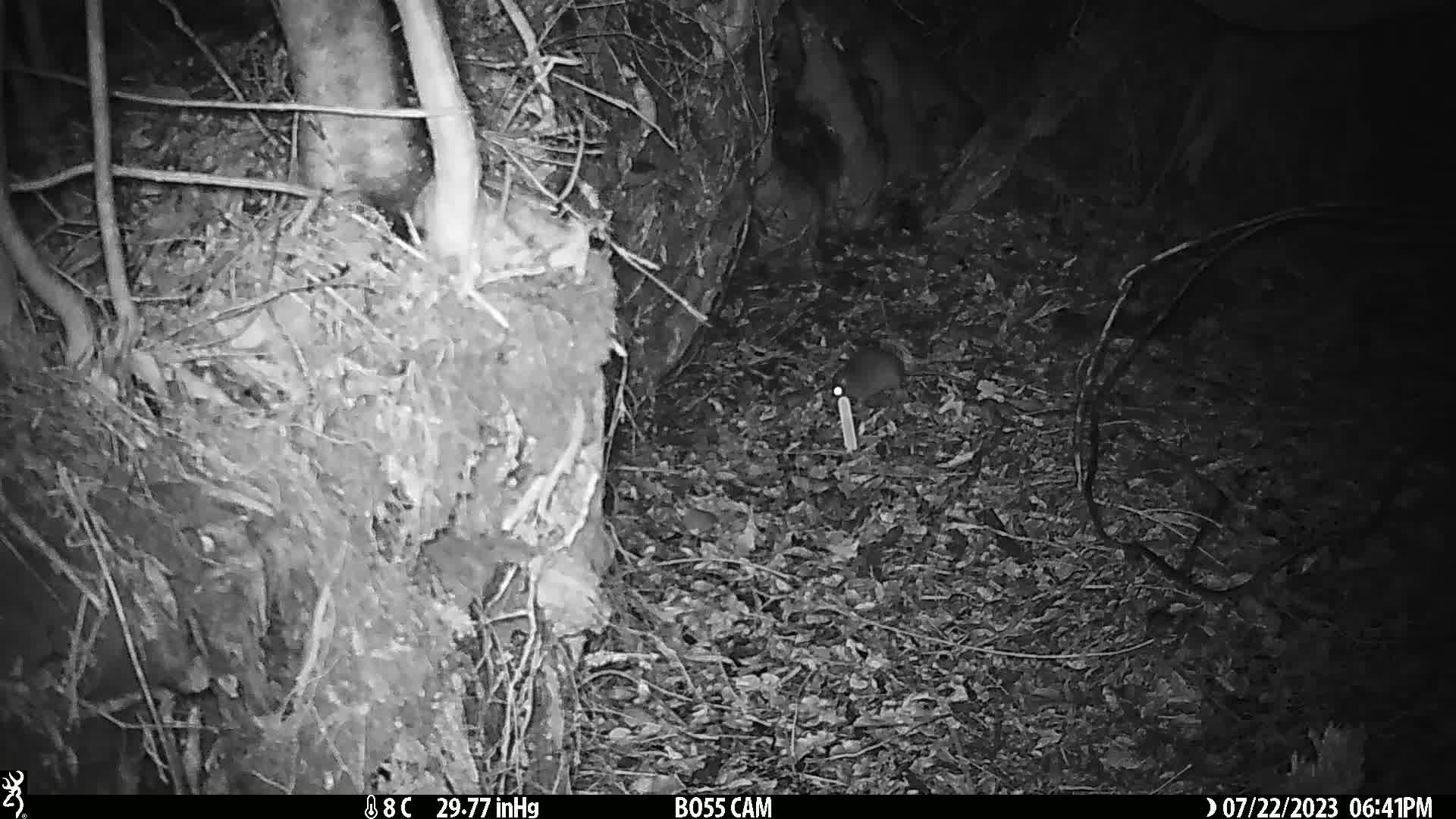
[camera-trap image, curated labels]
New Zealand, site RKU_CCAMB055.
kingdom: Animalia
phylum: Chordata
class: Mammalia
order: Rodentia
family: Muridae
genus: Rattus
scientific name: Rattus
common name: rat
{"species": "rat (Rattus)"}